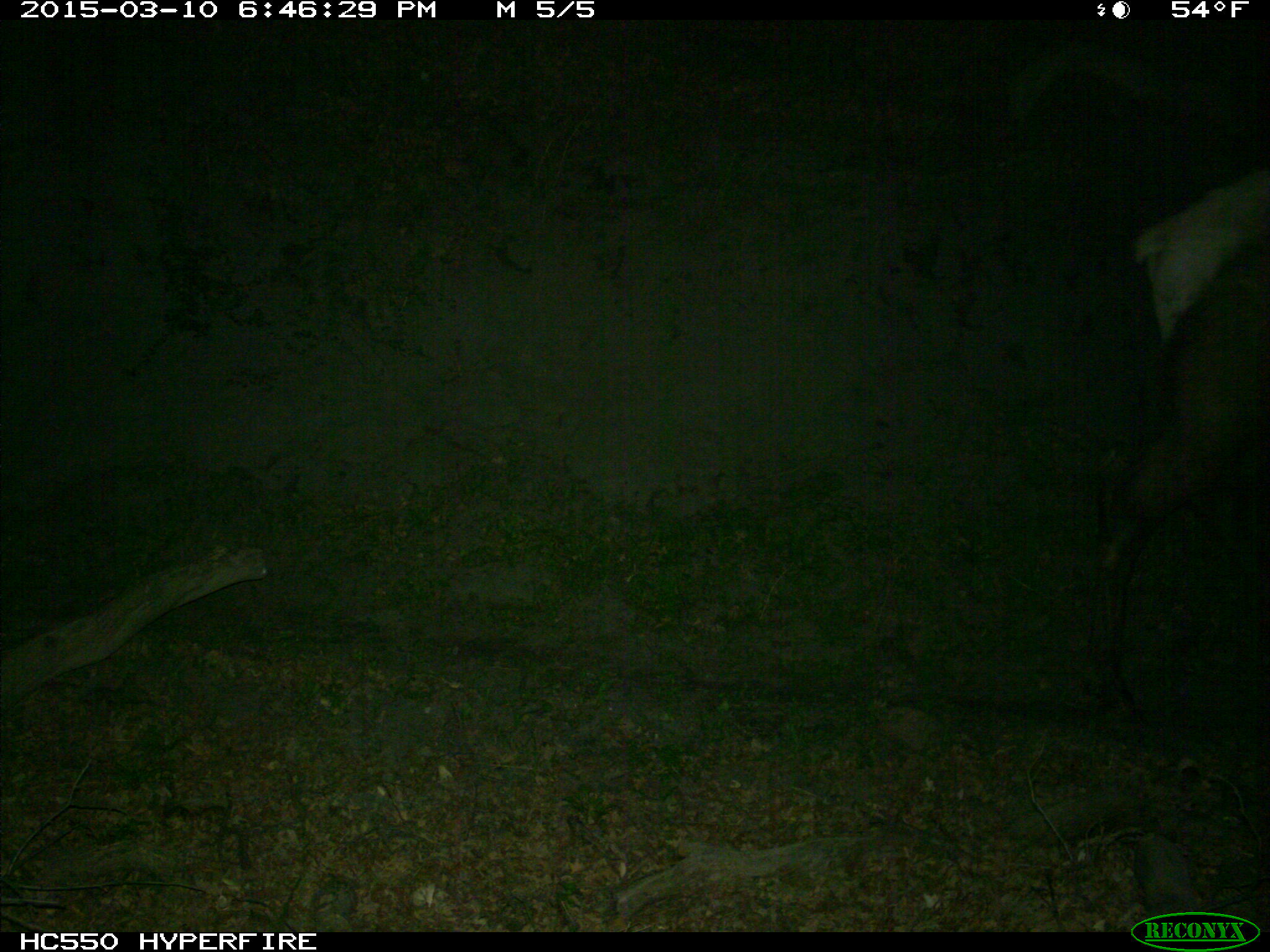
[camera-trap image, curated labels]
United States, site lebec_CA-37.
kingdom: Animalia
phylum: Chordata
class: Mammalia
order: Artiodactyla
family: Cervidae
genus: Cervus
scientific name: Cervus canadensis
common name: elk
Cervus canadensis (elk).